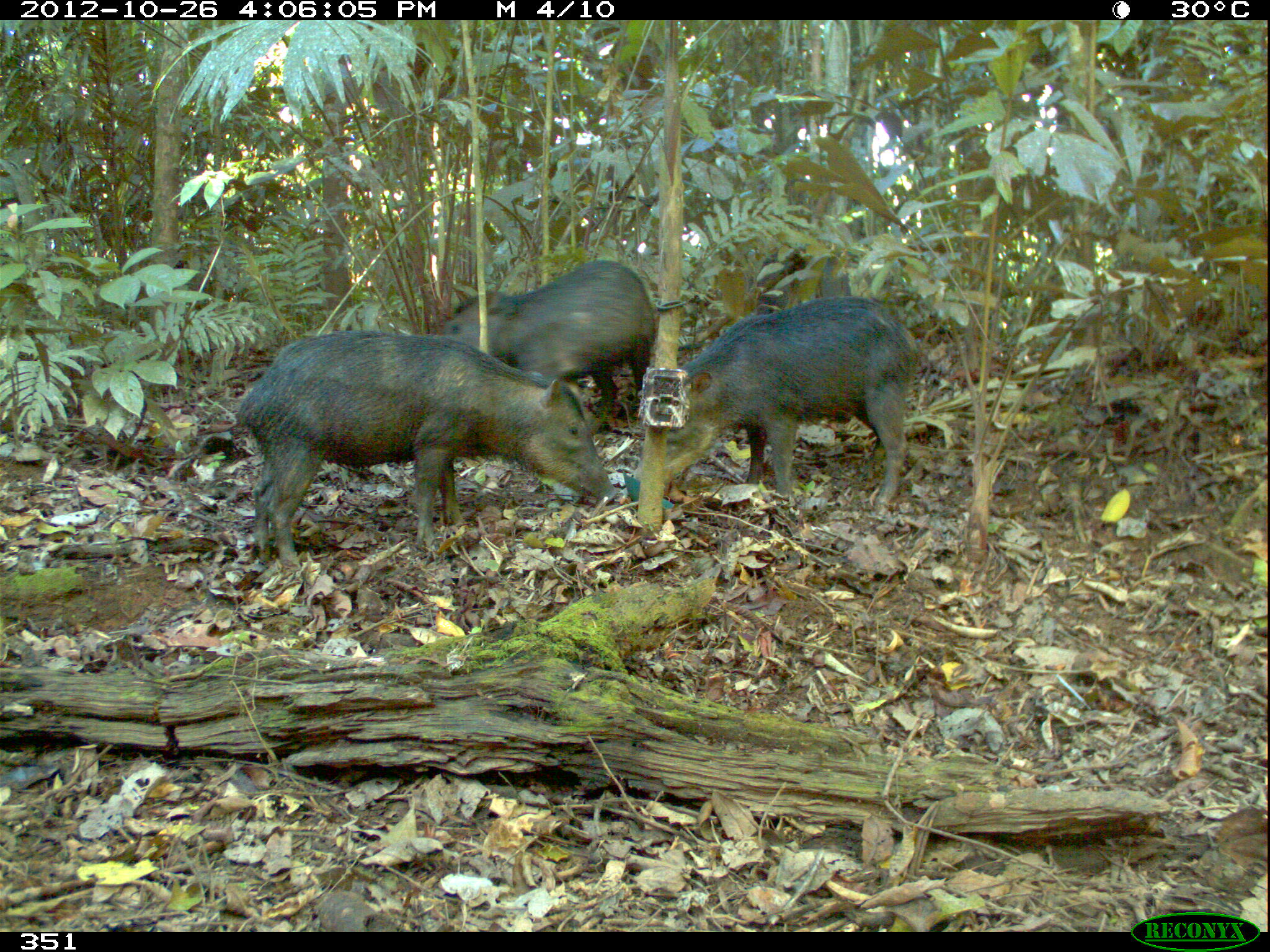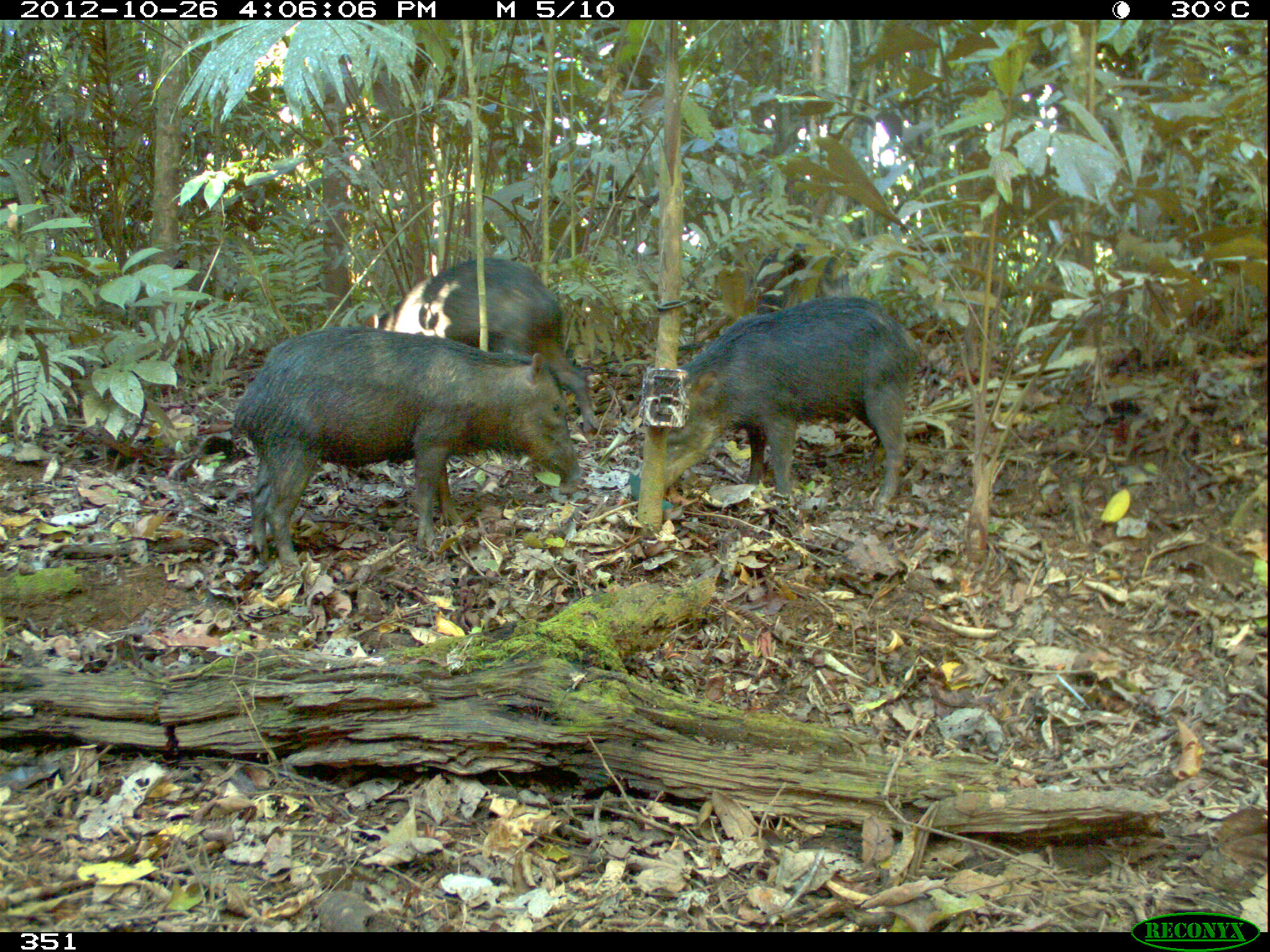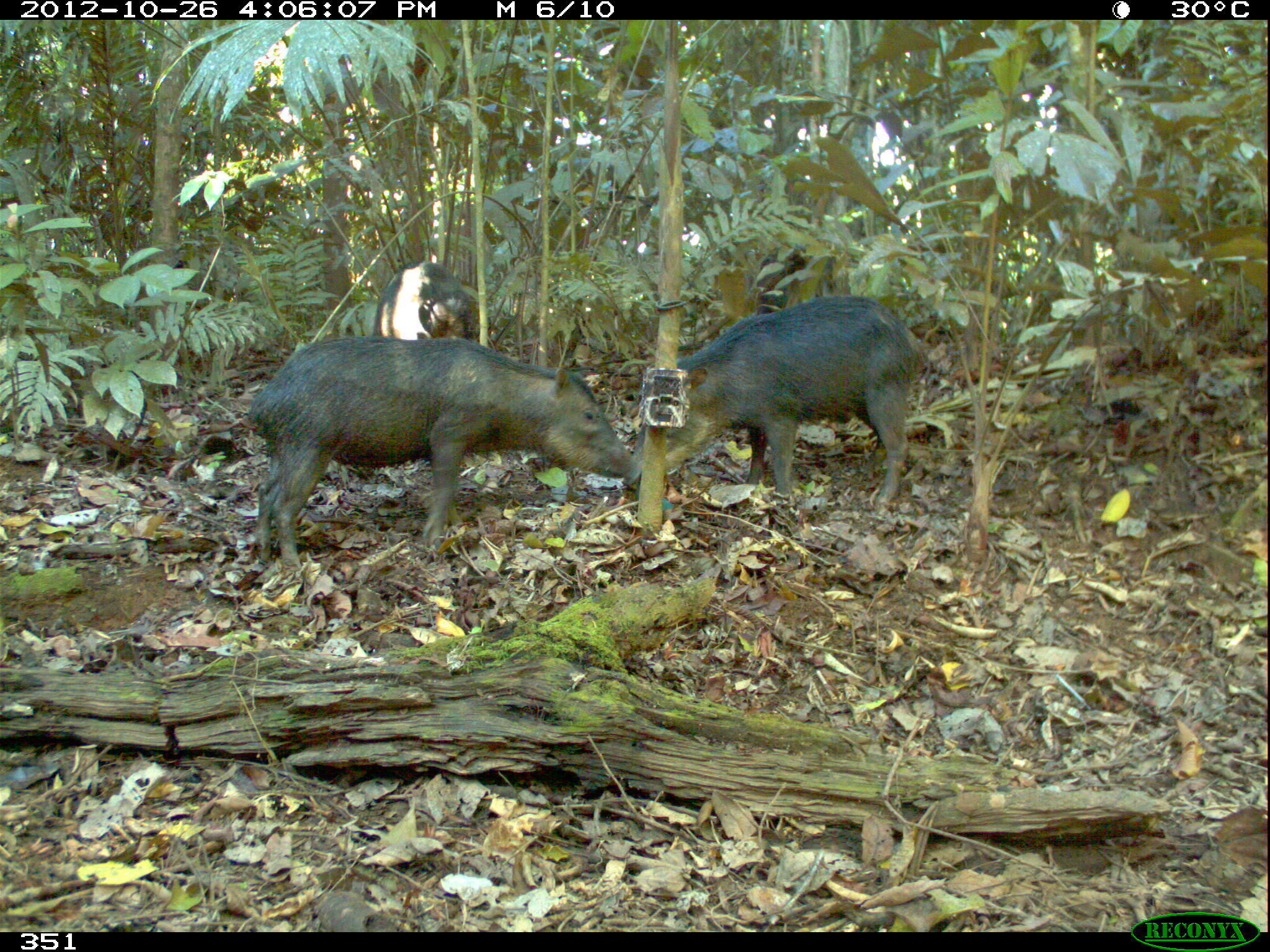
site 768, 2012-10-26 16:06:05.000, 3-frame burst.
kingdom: Animalia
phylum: Chordata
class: Mammalia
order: Artiodactyla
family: Tayassuidae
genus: Tayassu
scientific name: Tayassu pecari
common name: white-lipped peccary